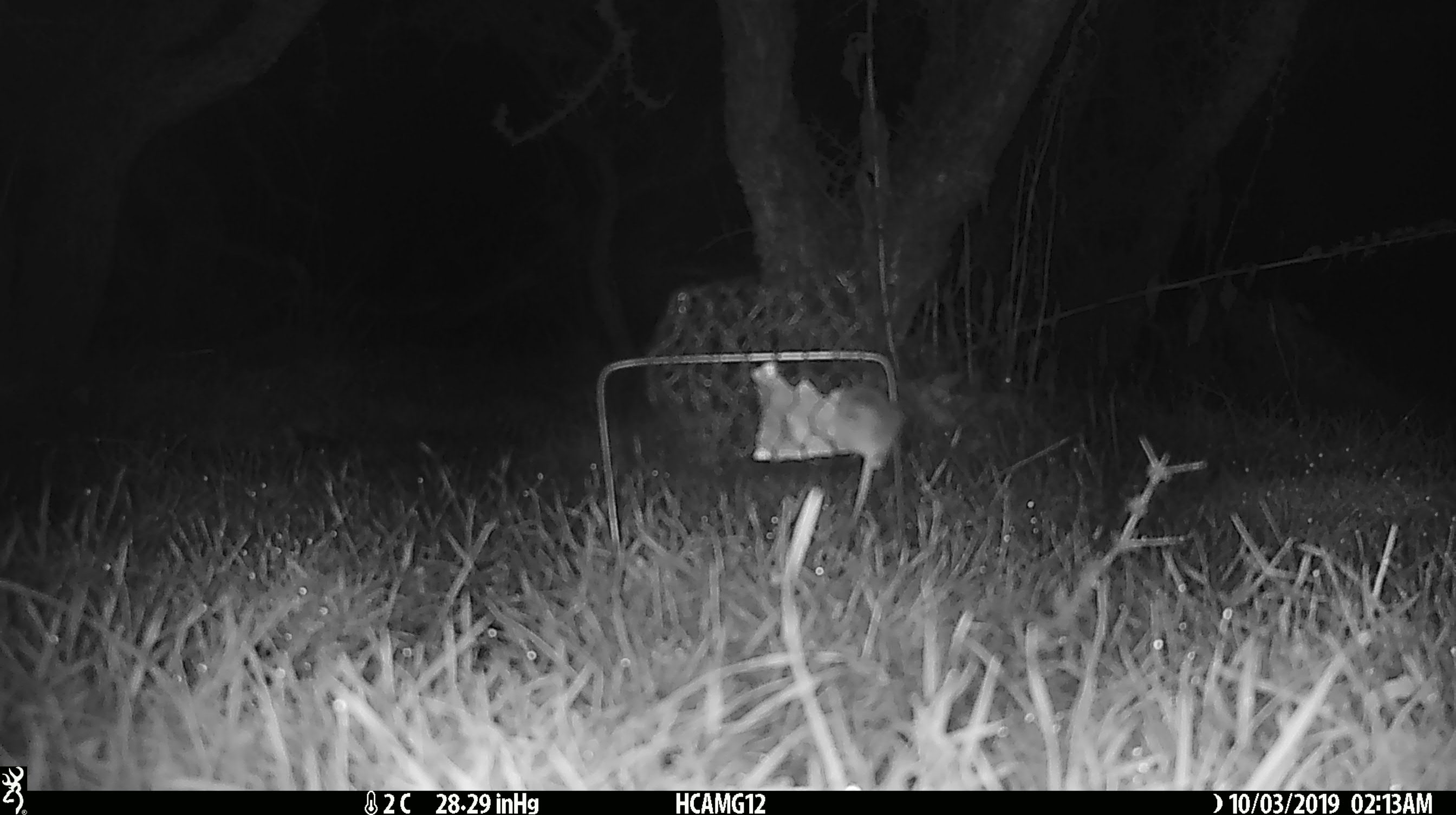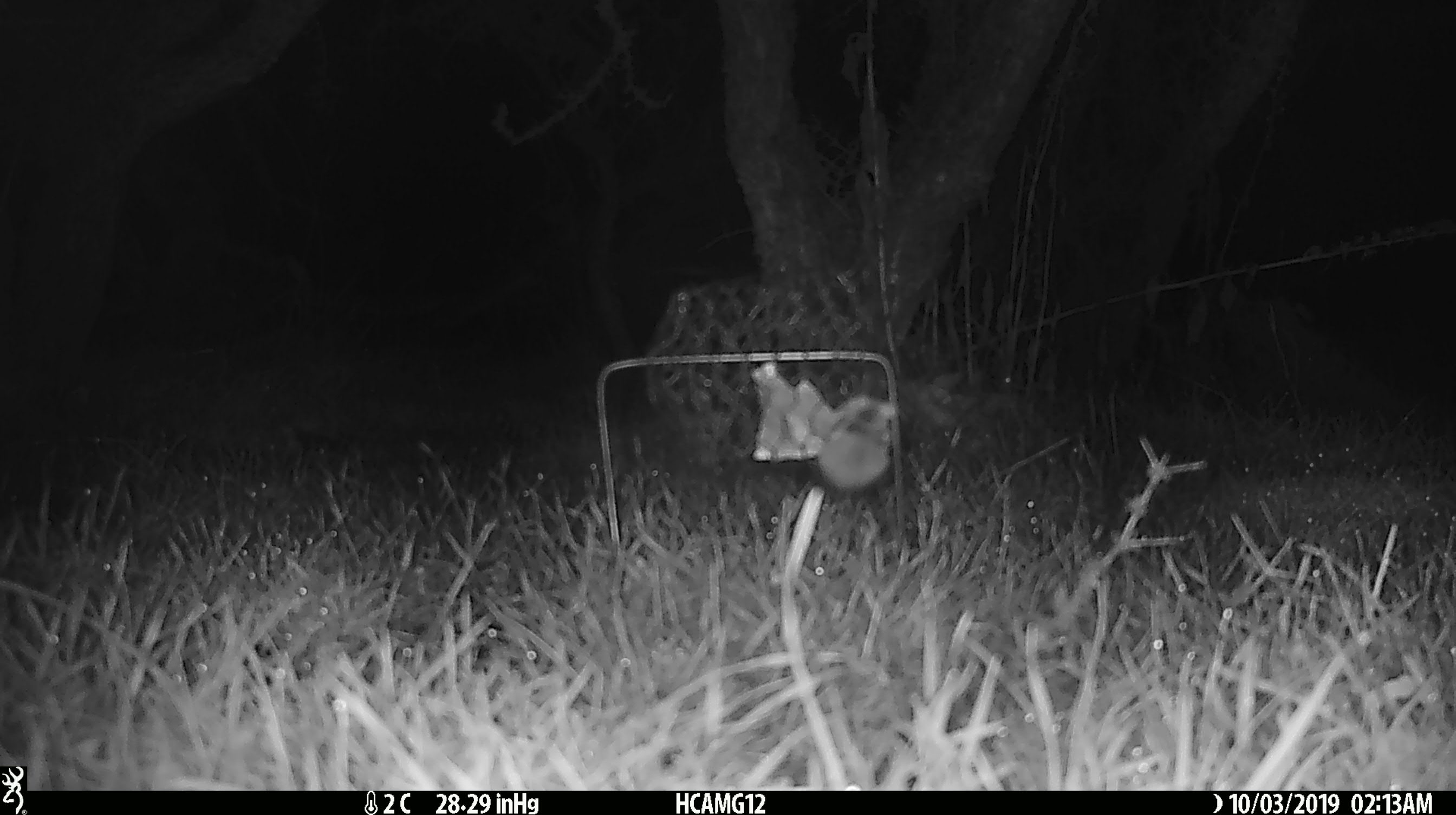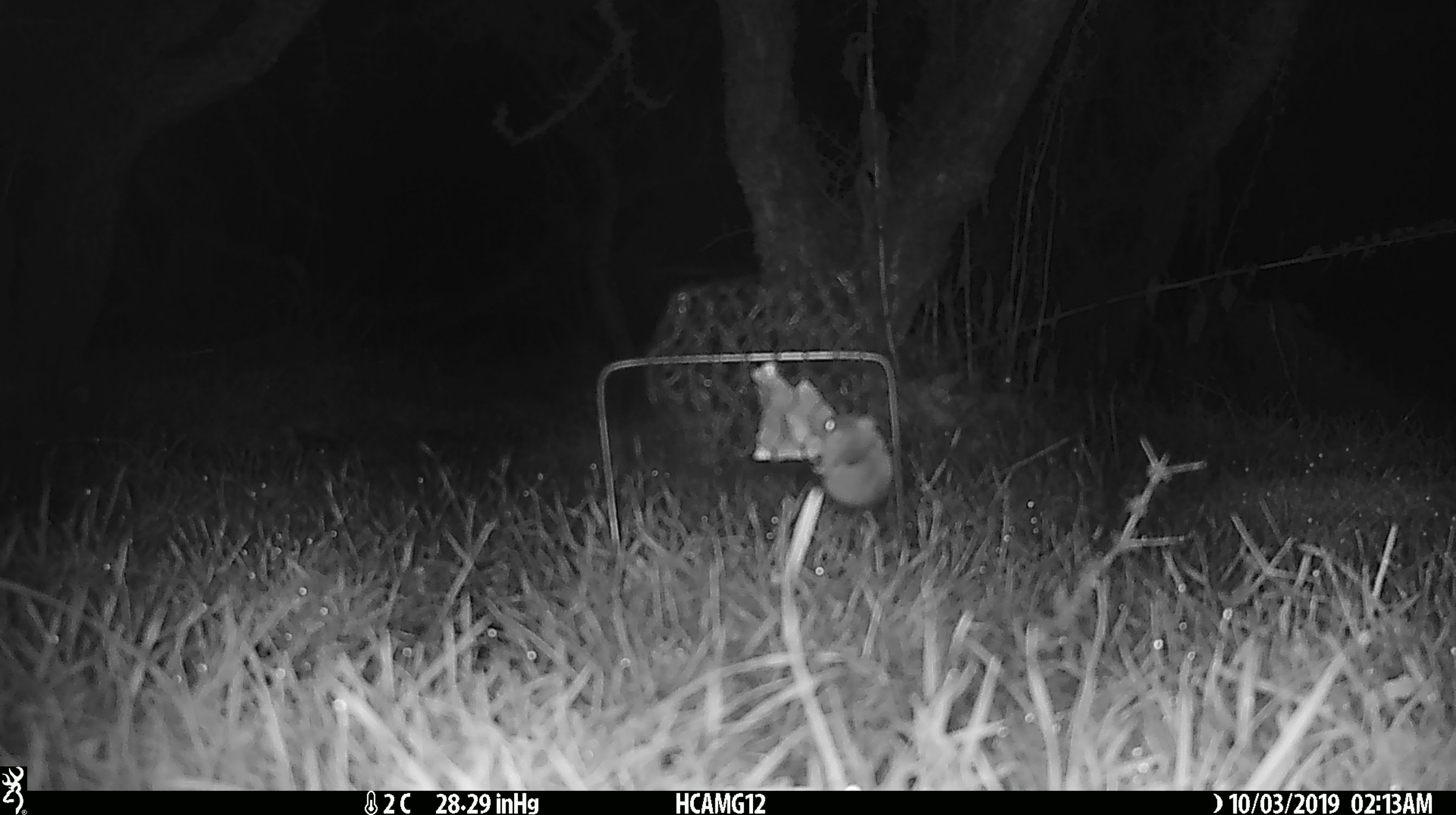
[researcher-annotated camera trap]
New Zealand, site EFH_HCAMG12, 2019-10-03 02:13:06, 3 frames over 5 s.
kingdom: Animalia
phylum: Chordata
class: Mammalia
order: Rodentia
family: Muridae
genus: Mus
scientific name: Mus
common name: mouse